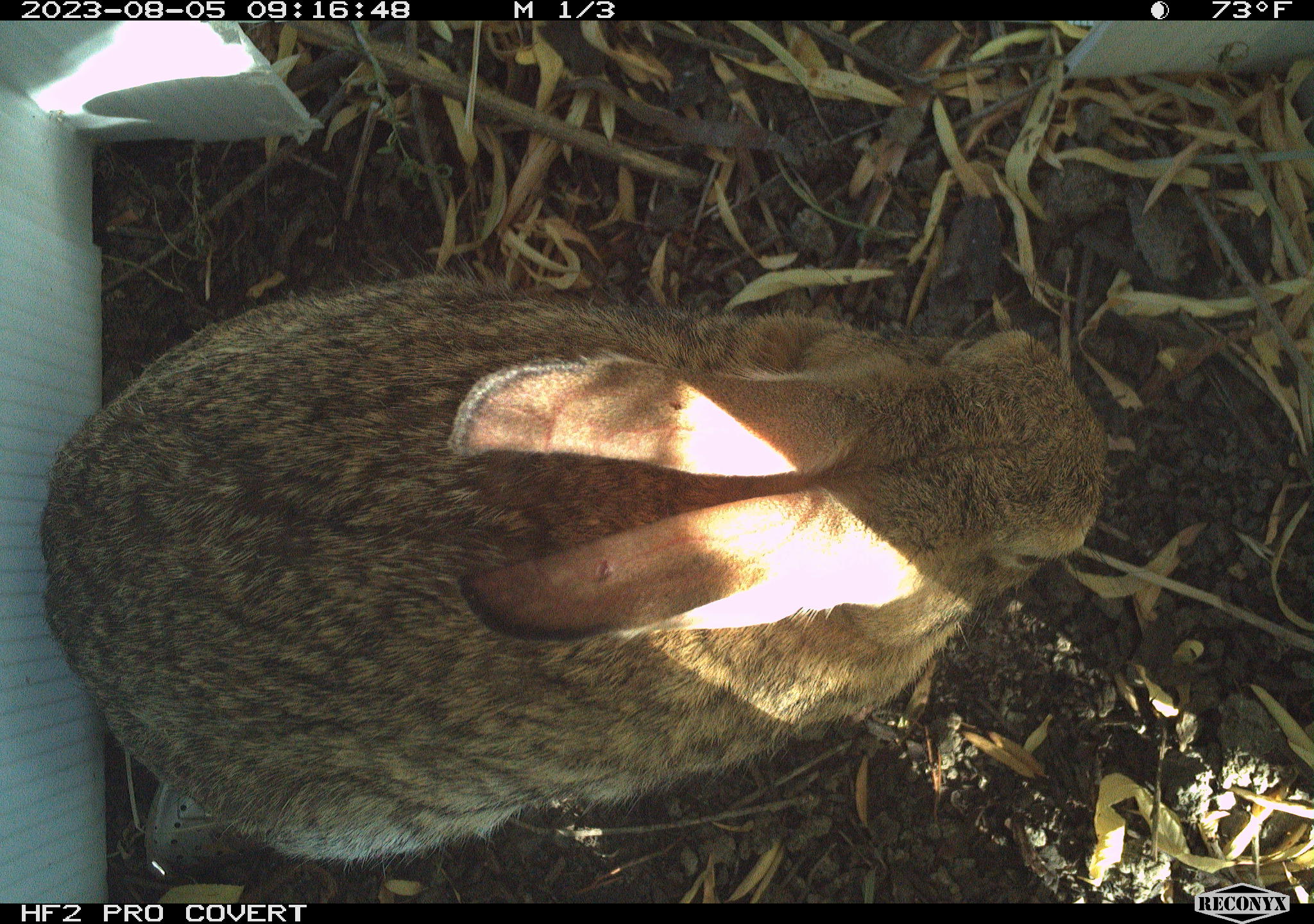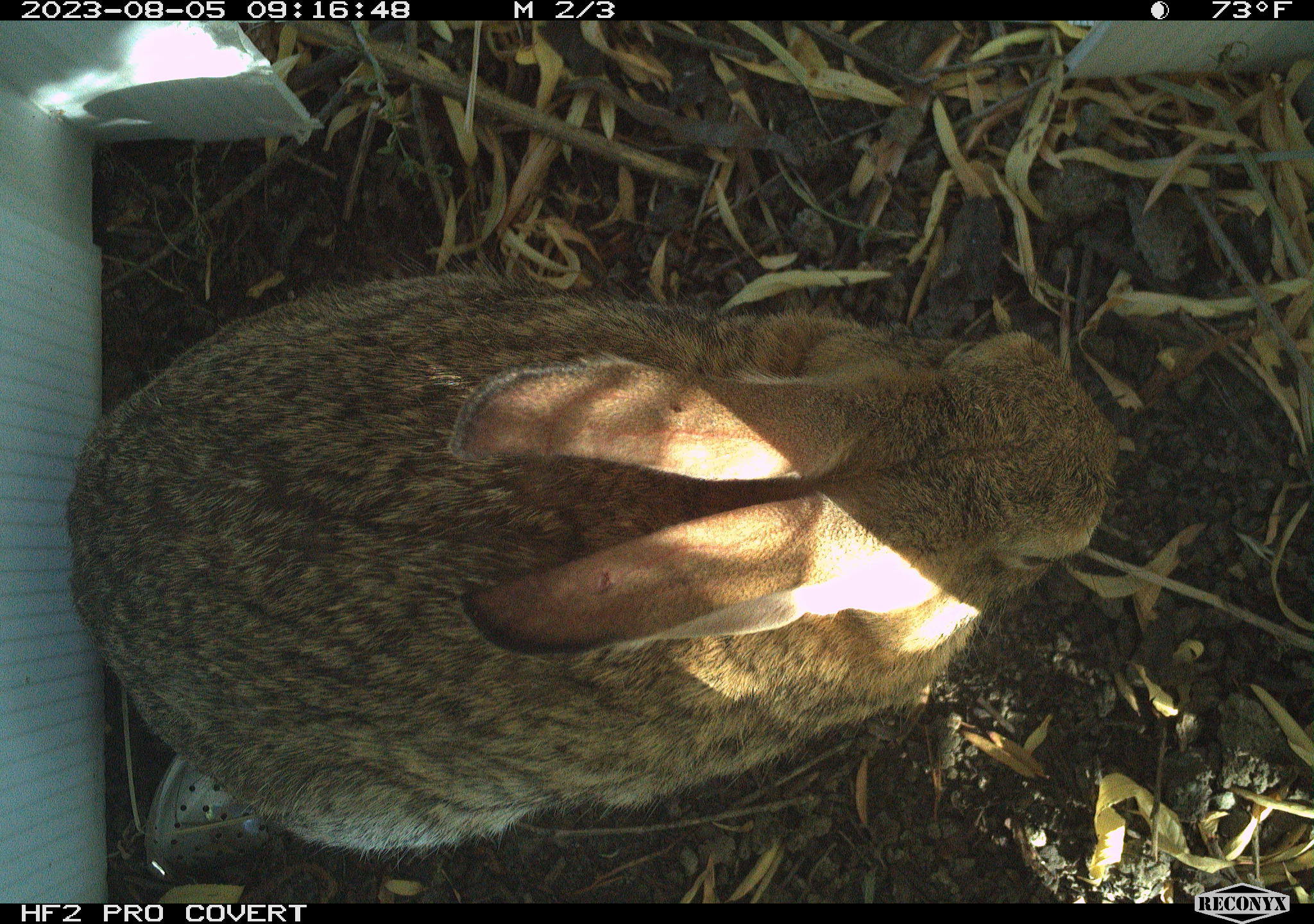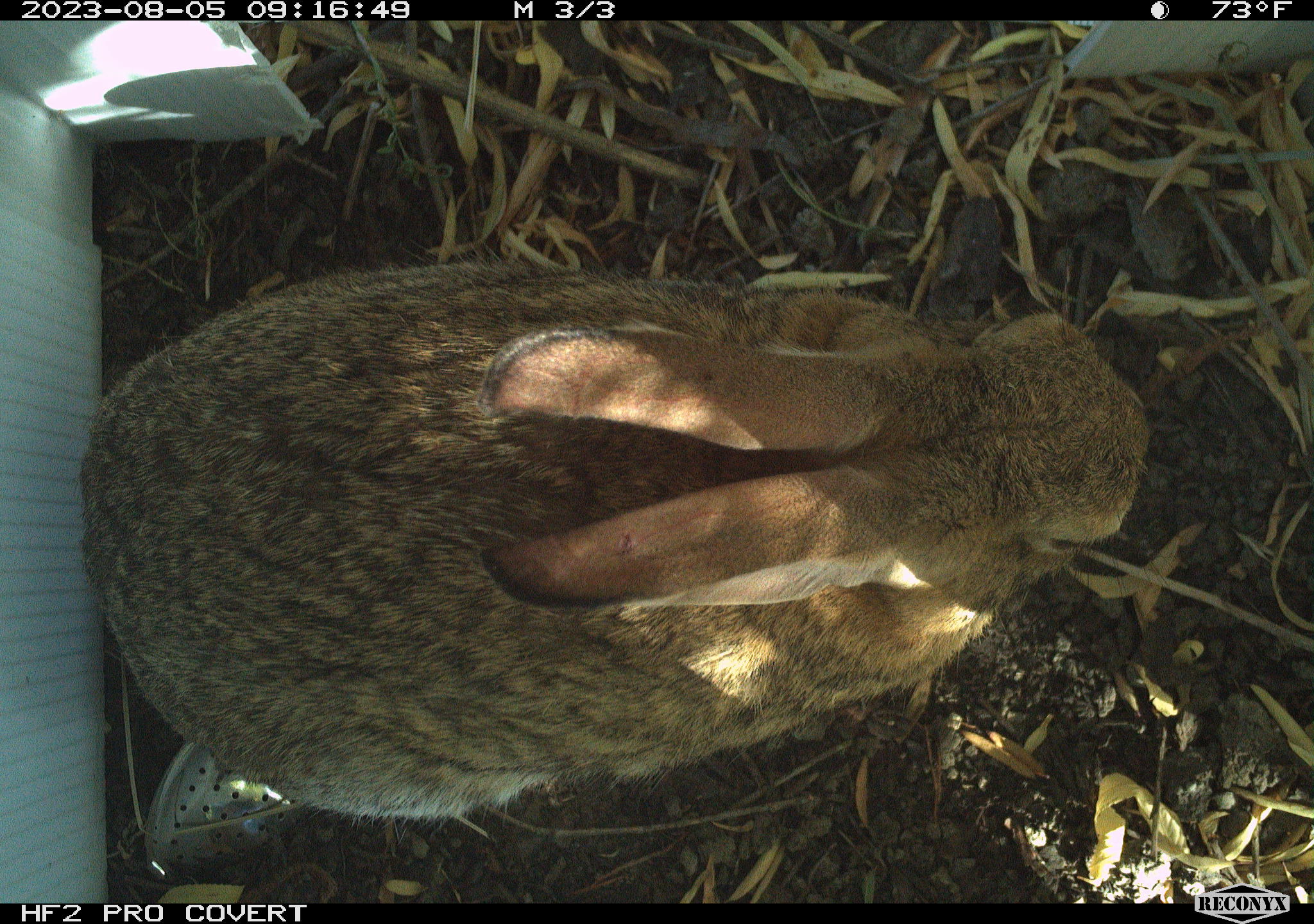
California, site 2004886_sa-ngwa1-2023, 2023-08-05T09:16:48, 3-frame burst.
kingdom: Animalia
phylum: Chordata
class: Mammalia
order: Lagomorpha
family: Leporidae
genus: Sylvilagus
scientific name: Sylvilagus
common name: cottontail rabbits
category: sylvilagus species